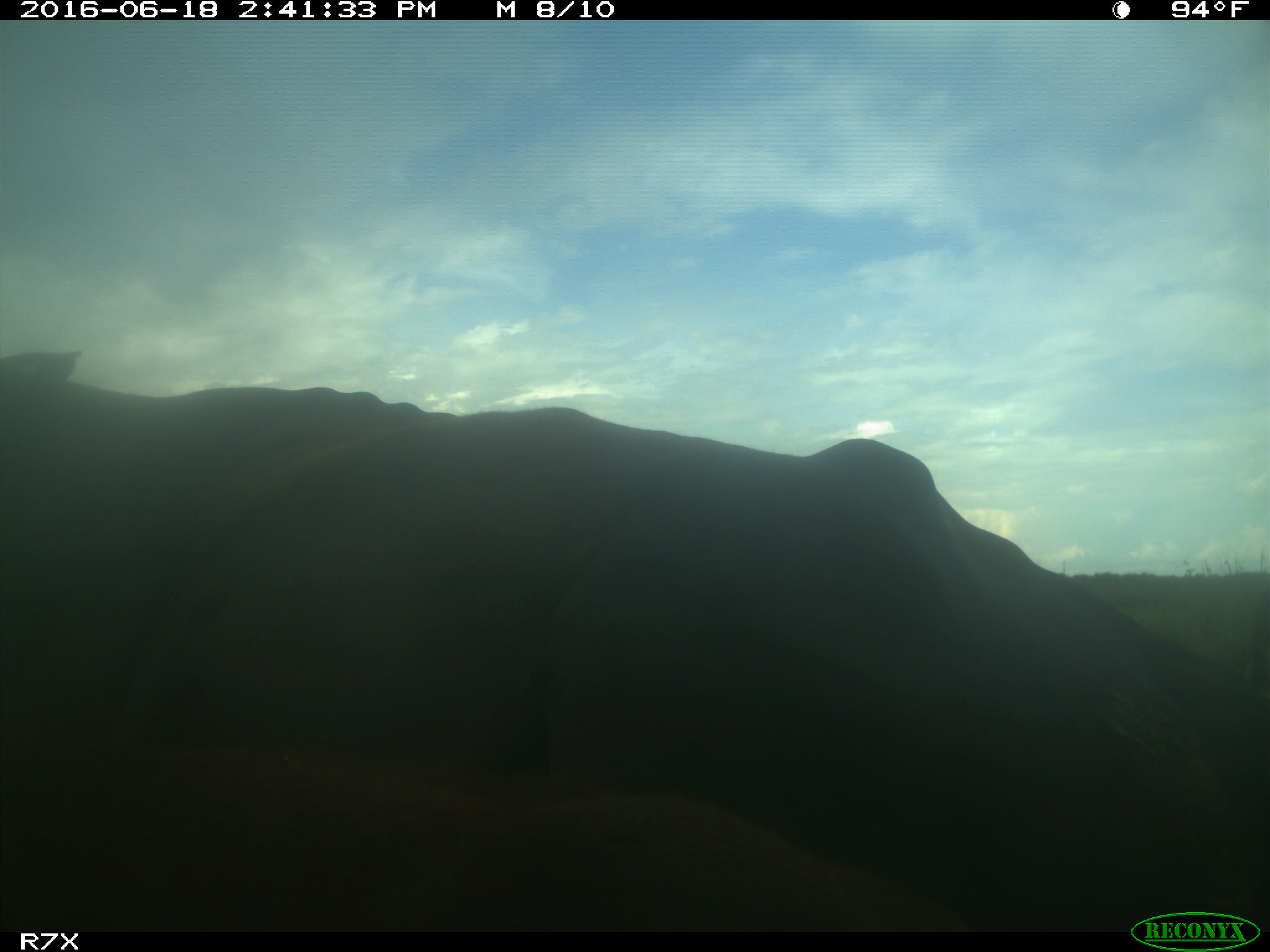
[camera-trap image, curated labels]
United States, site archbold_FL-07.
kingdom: Animalia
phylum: Chordata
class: Mammalia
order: Artiodactyla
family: Bovidae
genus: Bos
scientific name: Bos taurus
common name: domestic cow